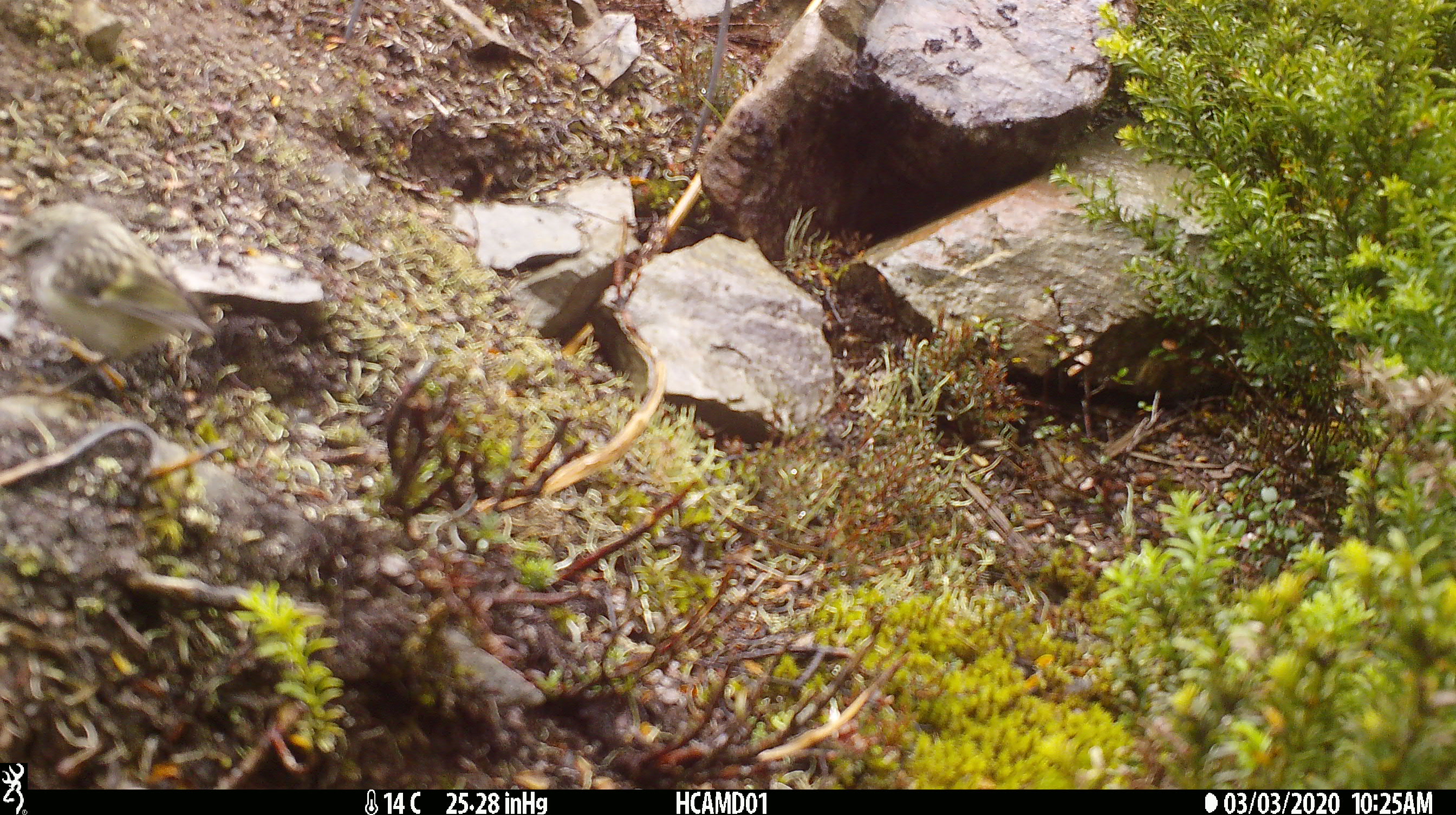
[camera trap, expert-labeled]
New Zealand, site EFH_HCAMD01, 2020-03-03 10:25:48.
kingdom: Animalia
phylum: Chordata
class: Aves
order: Passeriformes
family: Acanthisittidae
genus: Acanthisitta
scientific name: Acanthisitta chloris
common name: rifleman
Rifleman (Acanthisitta chloris).